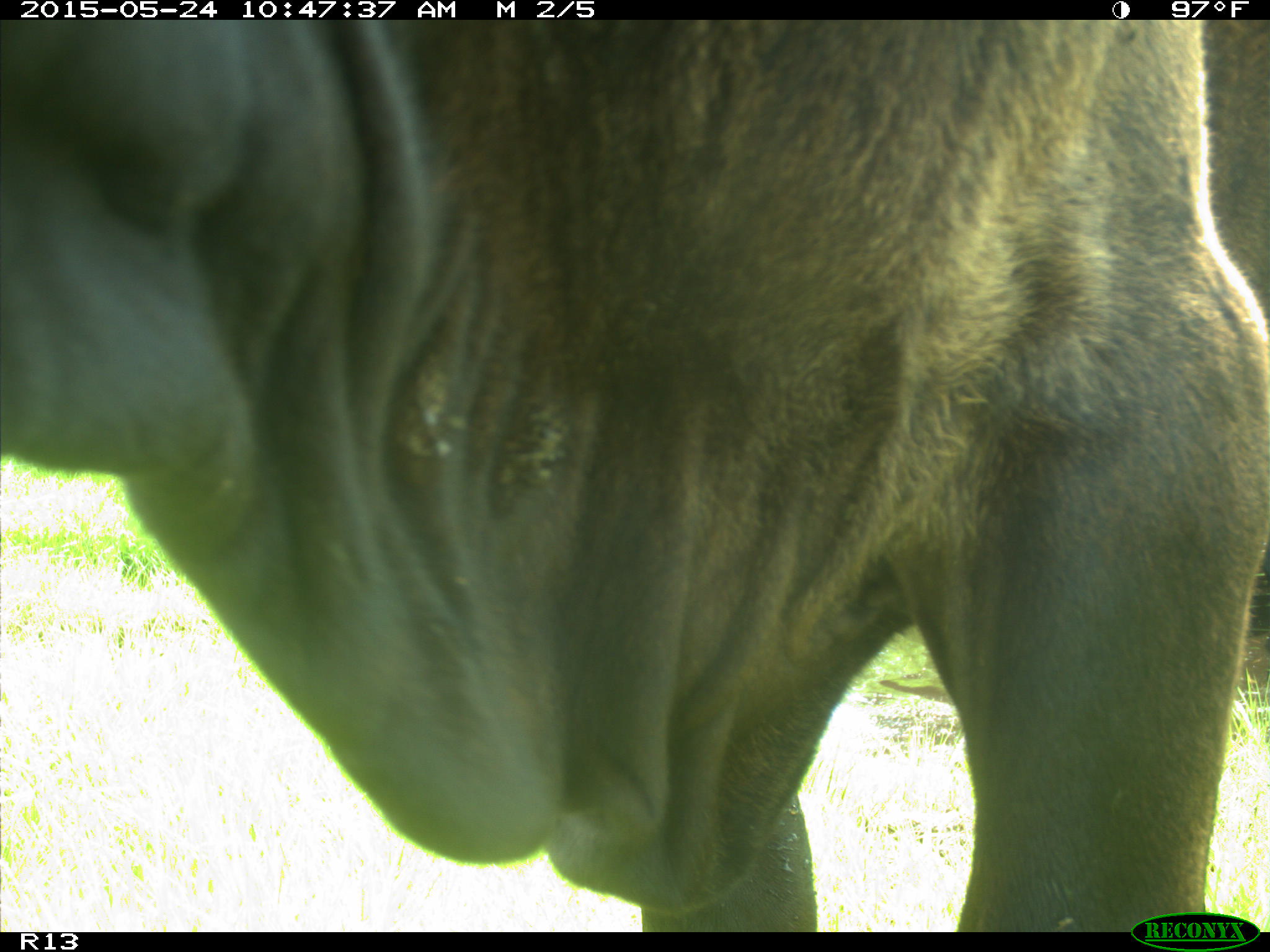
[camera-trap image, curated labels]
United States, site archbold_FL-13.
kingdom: Animalia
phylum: Chordata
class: Mammalia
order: Artiodactyla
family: Bovidae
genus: Bos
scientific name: Bos taurus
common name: domestic cow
Bos taurus (domestic cow).